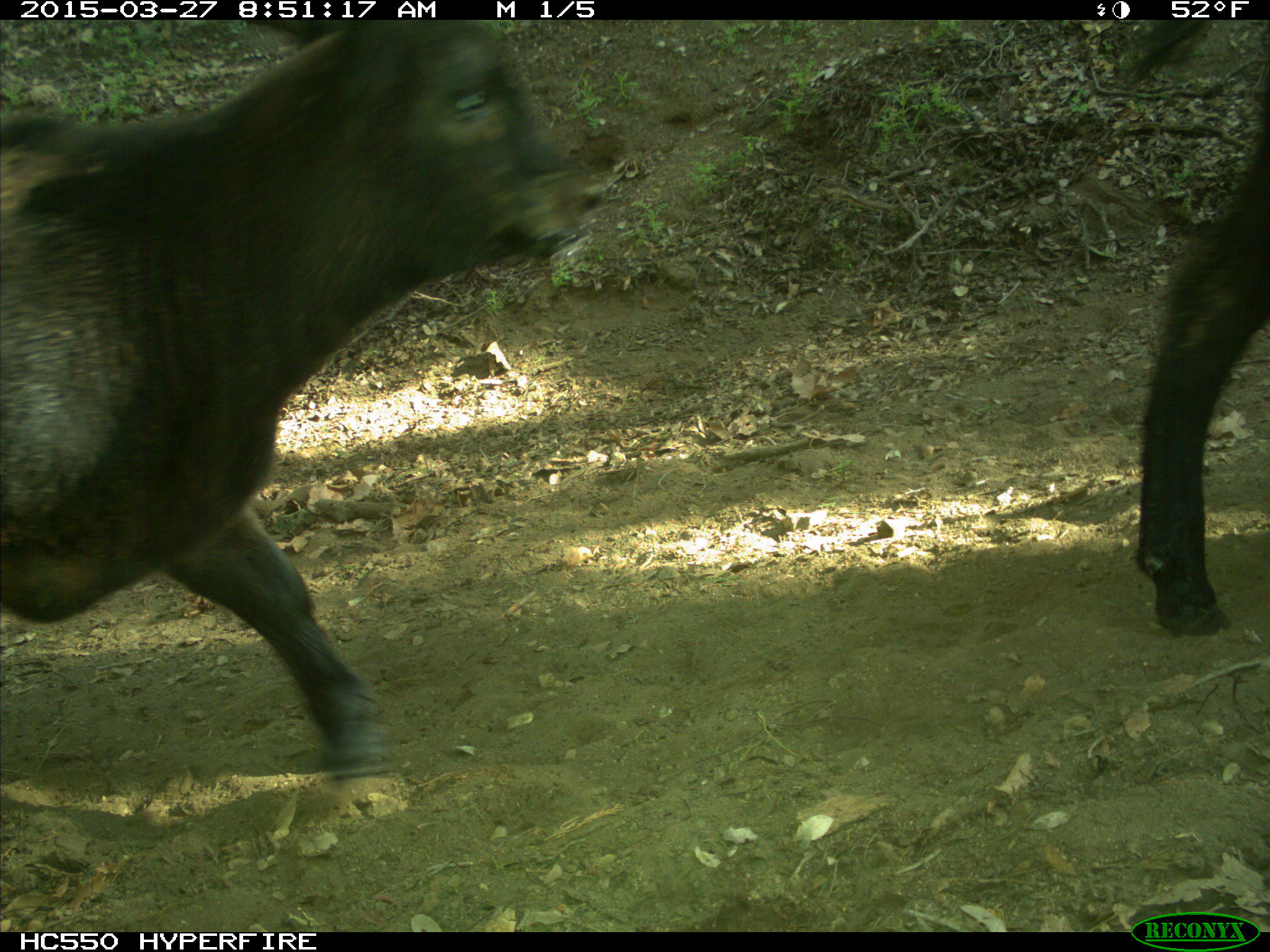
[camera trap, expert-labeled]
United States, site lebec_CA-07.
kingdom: Animalia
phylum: Chordata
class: Mammalia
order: Artiodactyla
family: Bovidae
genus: Bos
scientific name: Bos taurus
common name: domestic cow